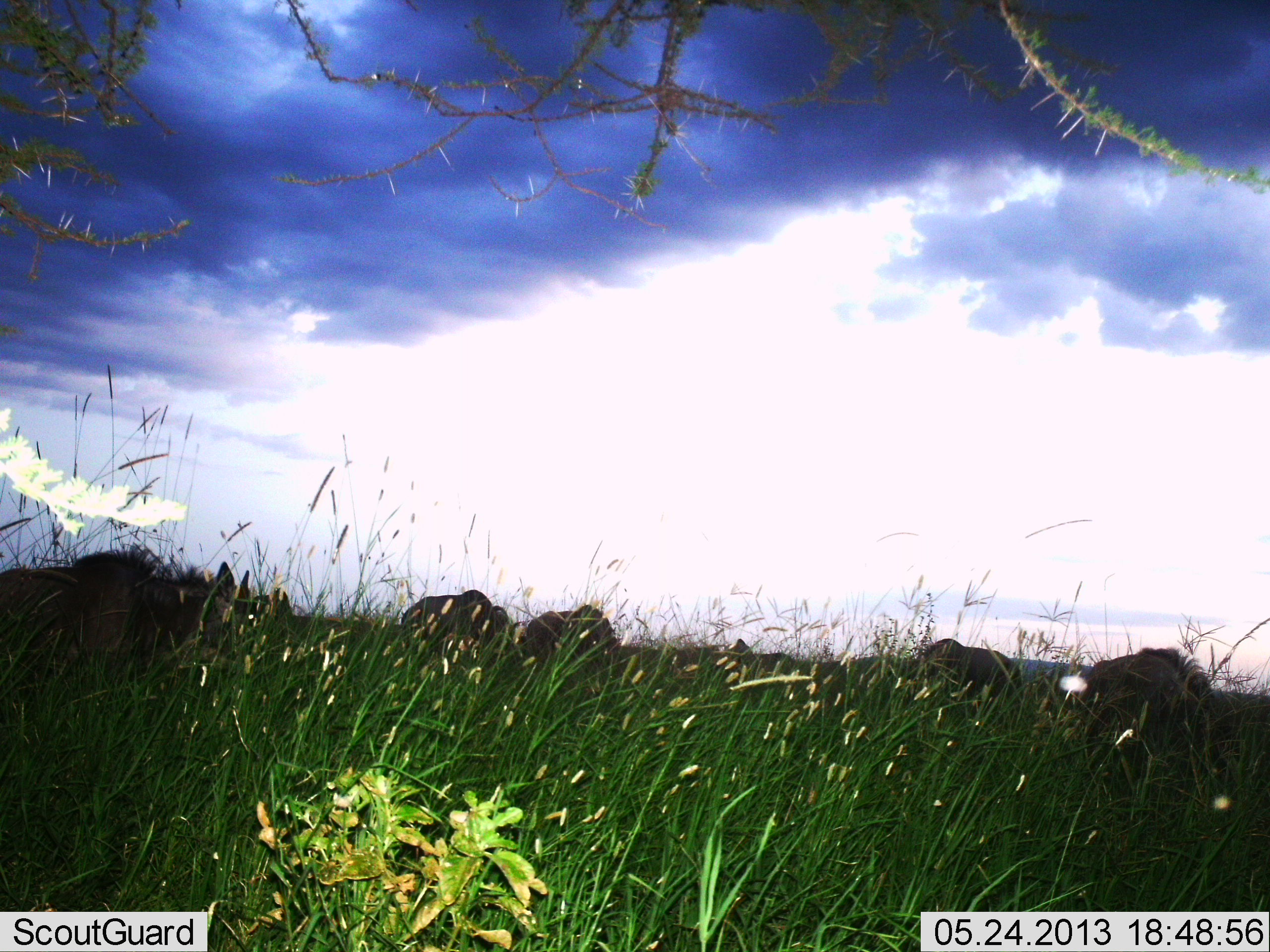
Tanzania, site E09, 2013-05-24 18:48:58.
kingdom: Animalia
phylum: Chordata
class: Mammalia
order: Artiodactyla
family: Bovidae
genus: Connochaetes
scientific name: Connochaetes taurinus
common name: blue wildebeest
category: wildebeest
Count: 6.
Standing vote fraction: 60%.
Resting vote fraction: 30%.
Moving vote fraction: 0%.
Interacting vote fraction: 0%.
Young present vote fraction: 0%.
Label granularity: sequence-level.